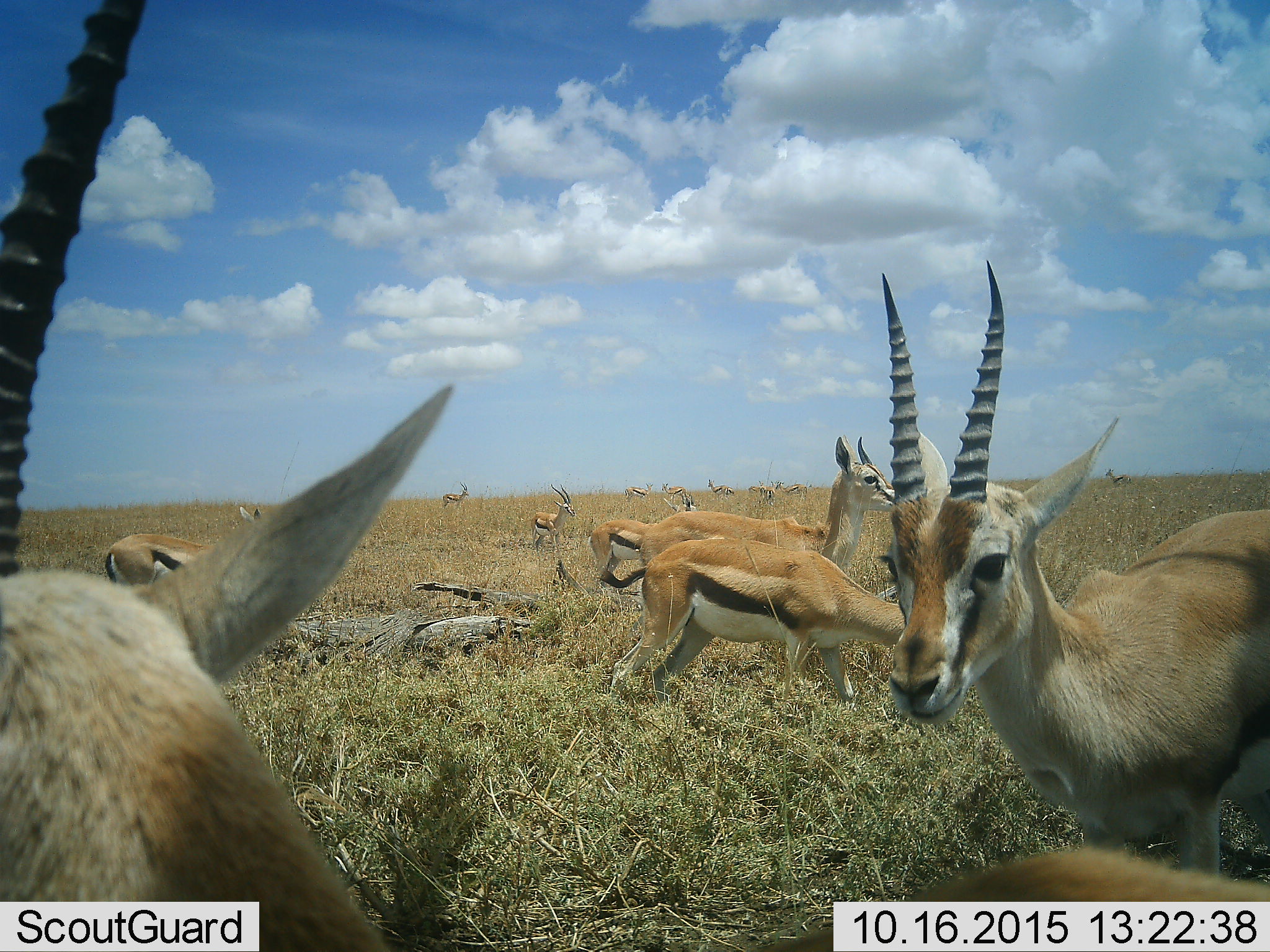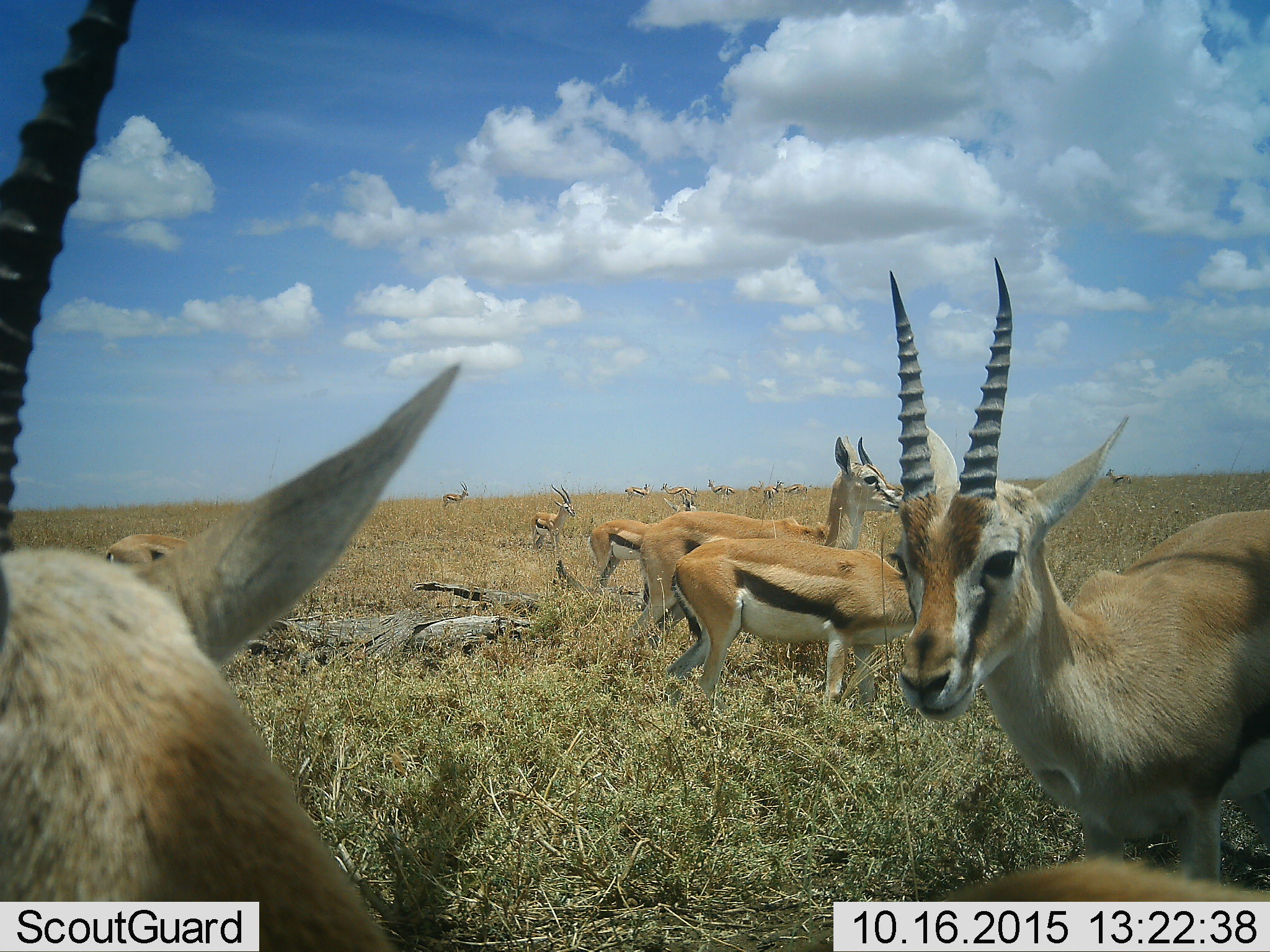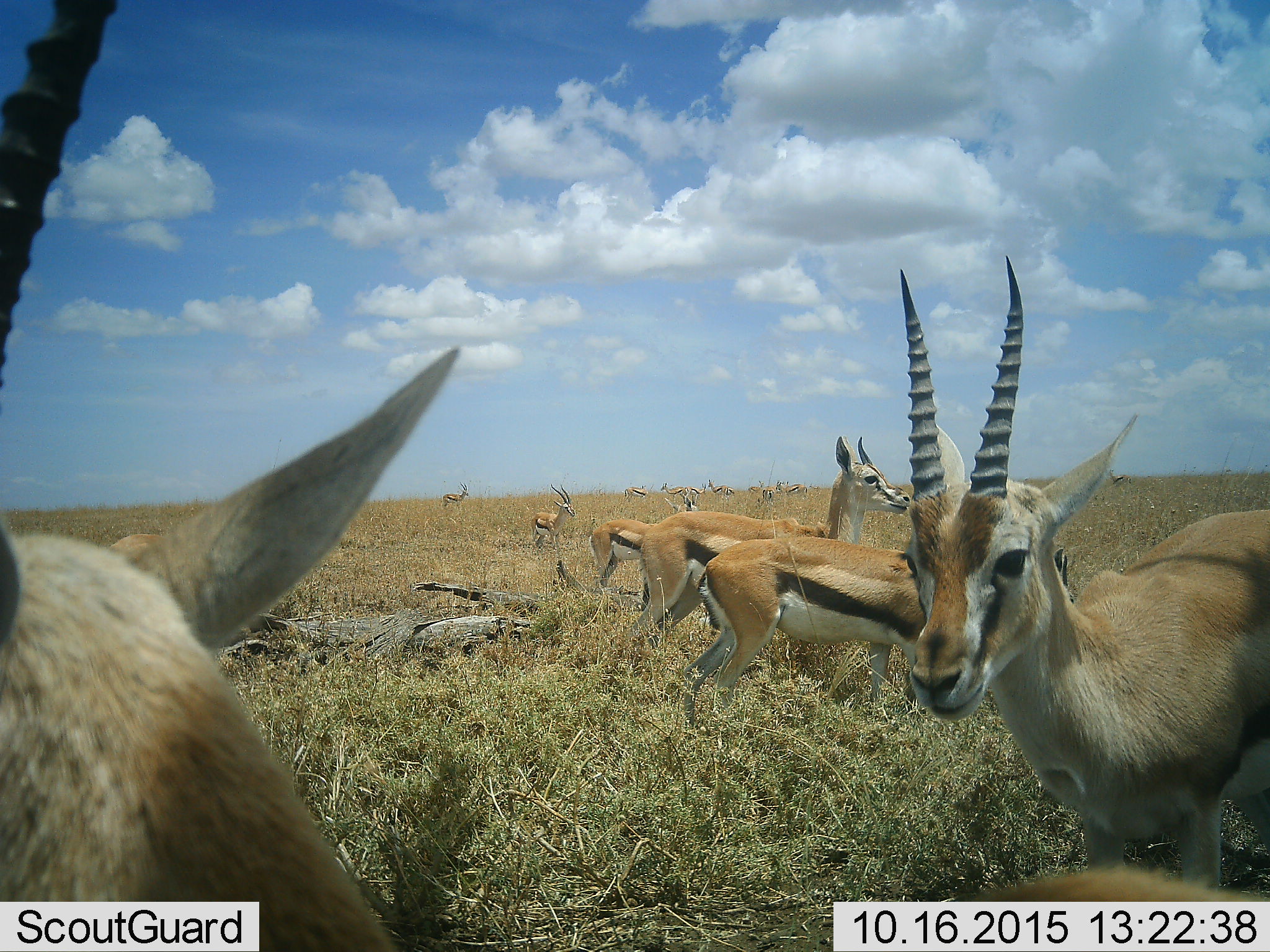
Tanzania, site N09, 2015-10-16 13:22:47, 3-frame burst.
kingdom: Animalia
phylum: Chordata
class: Mammalia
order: Artiodactyla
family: Bovidae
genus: Eudorcas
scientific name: Eudorcas thomsonii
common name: thomson's gazelle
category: gazellethomsons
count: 11-50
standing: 89%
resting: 44%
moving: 33%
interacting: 22%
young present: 11%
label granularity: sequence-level